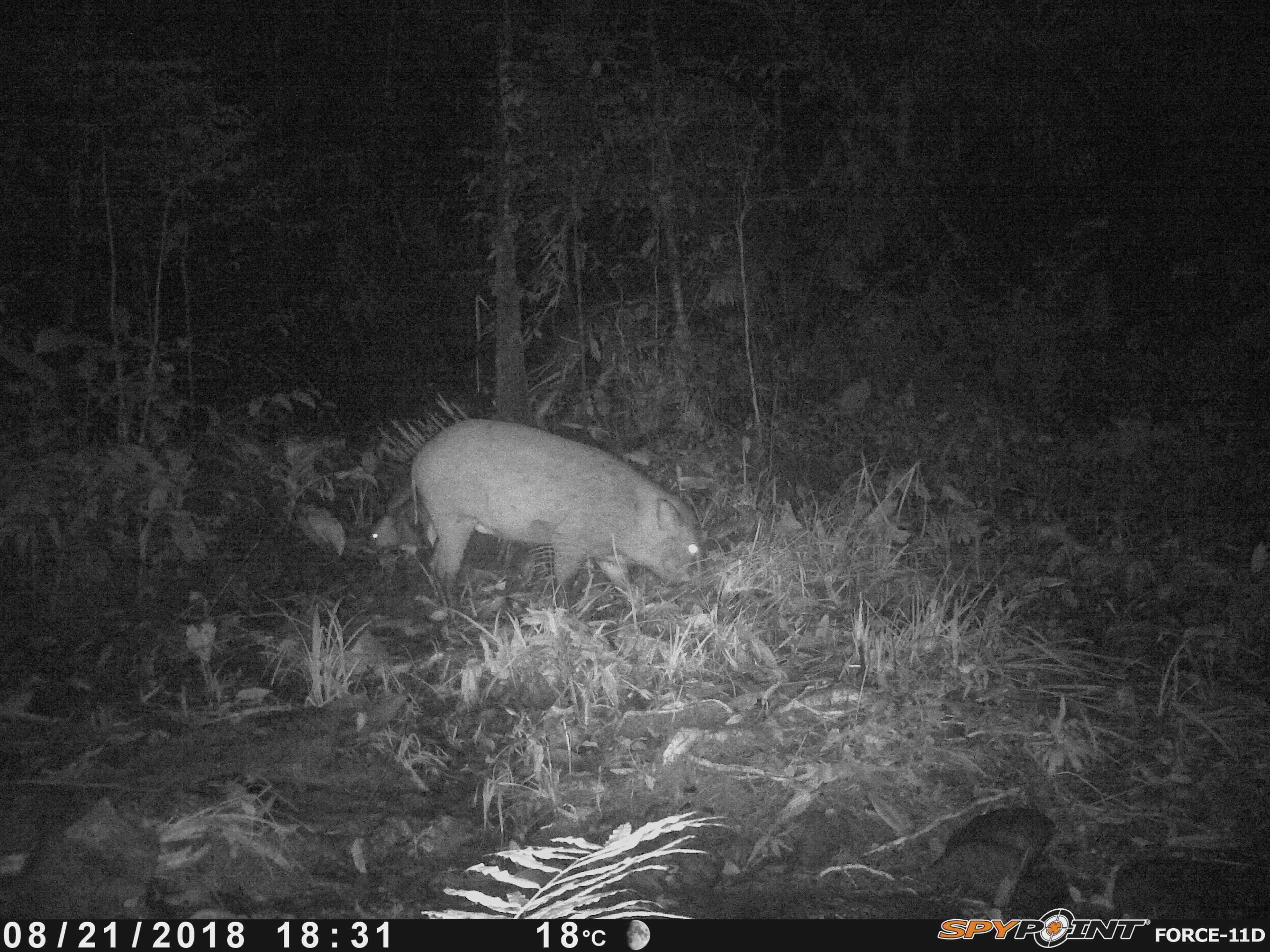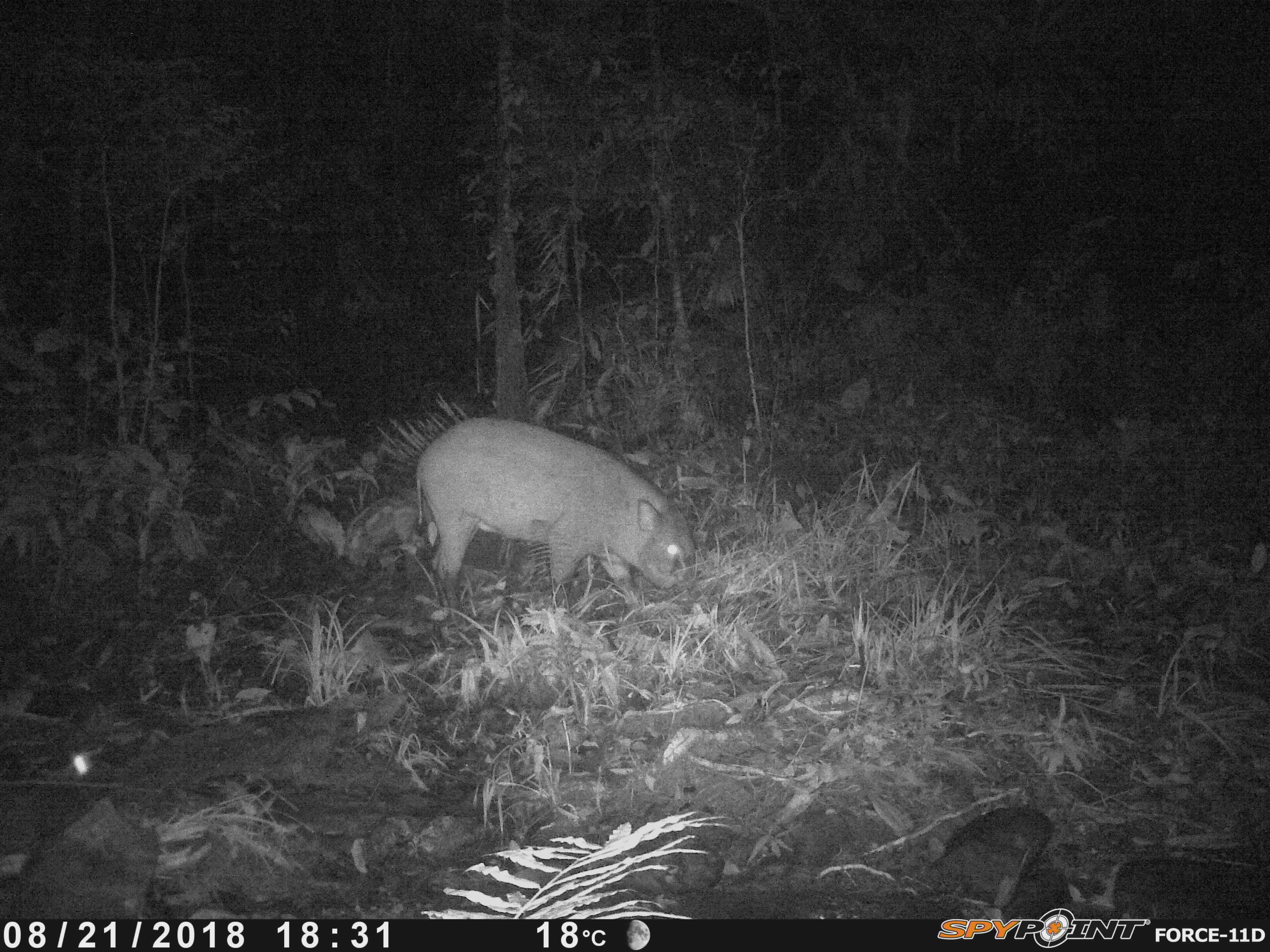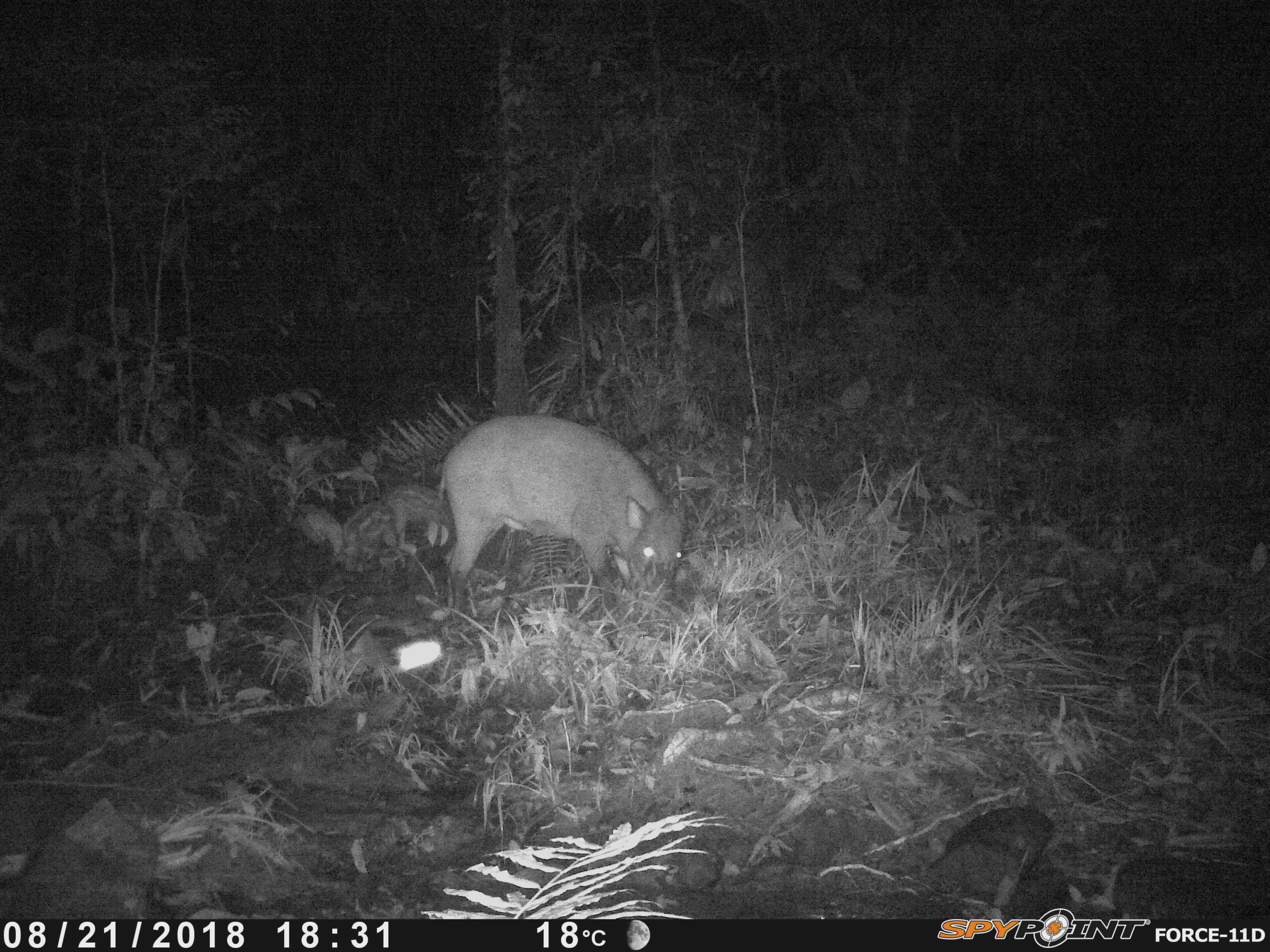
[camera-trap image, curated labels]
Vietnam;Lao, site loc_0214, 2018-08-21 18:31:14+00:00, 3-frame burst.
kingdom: Animalia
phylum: Chordata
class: Mammalia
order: Artiodactyla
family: Suidae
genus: Sus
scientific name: Sus scrofa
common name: eurasian wild pig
Eurasian wild pig (Sus scrofa). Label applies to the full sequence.